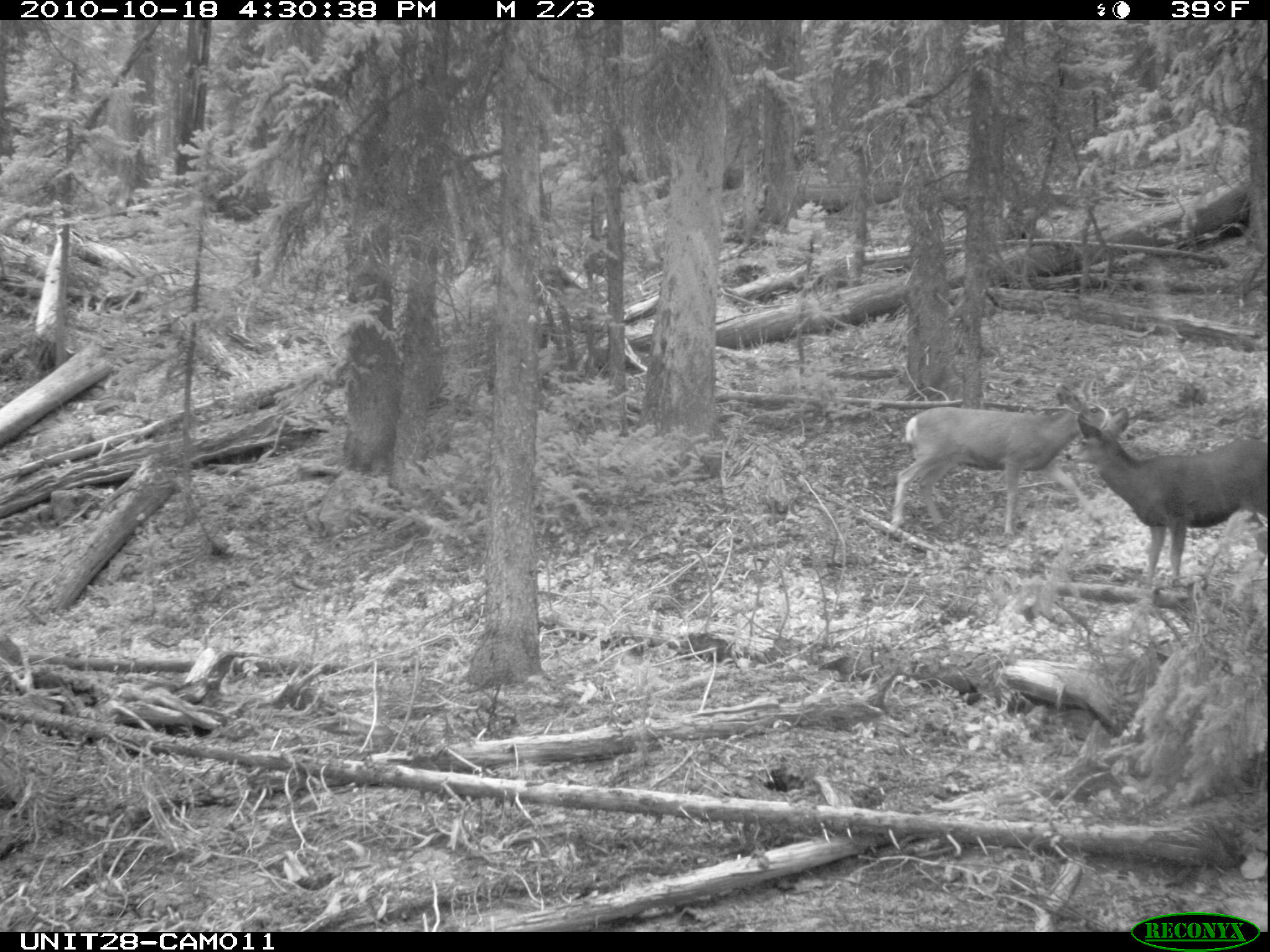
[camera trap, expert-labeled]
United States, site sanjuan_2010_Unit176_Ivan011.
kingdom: Animalia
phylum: Chordata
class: Mammalia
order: Artiodactyla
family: Cervidae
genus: Odocoileus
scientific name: Odocoileus hemionus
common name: mule deer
Odocoileus hemionus (mule deer).